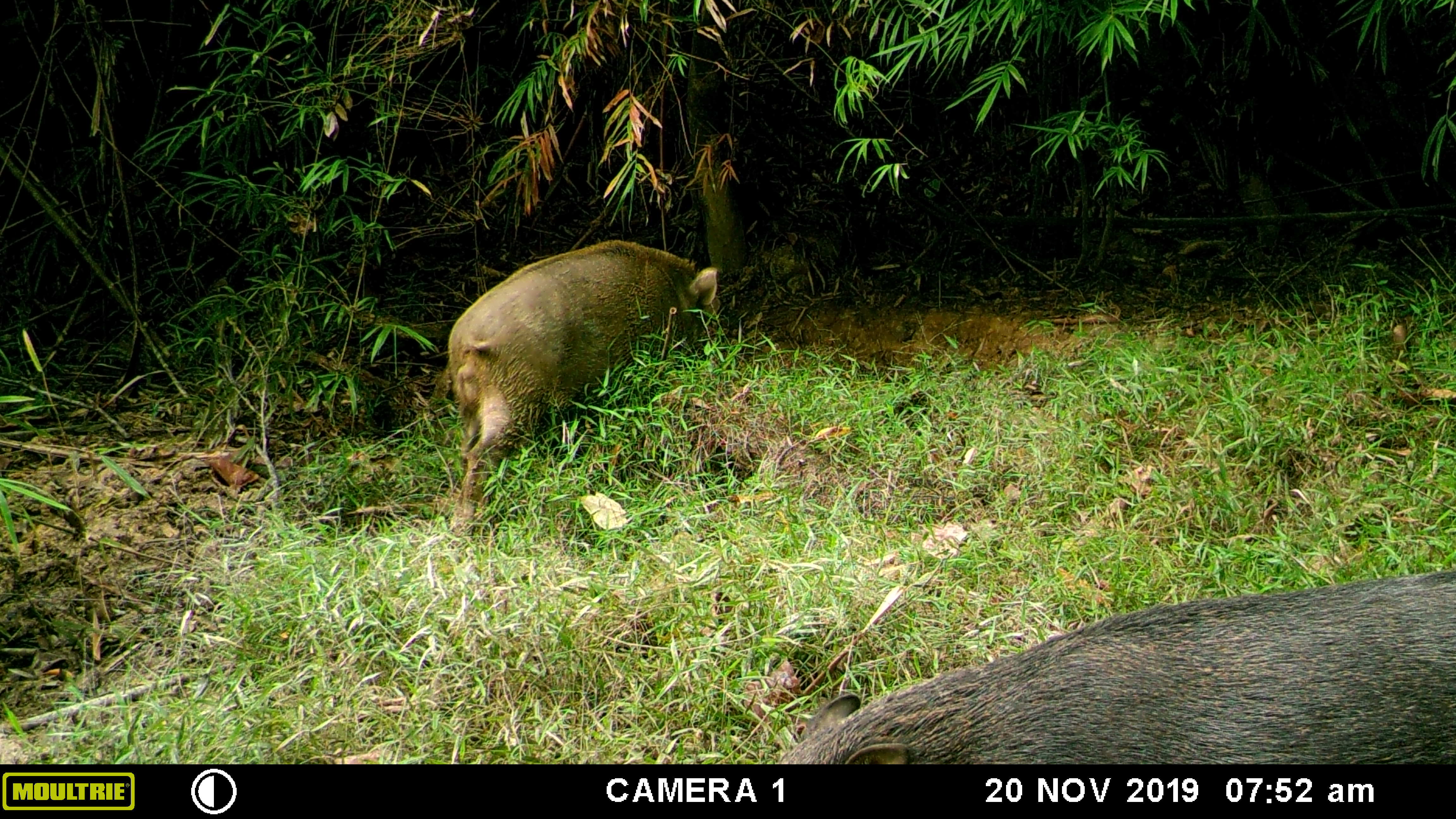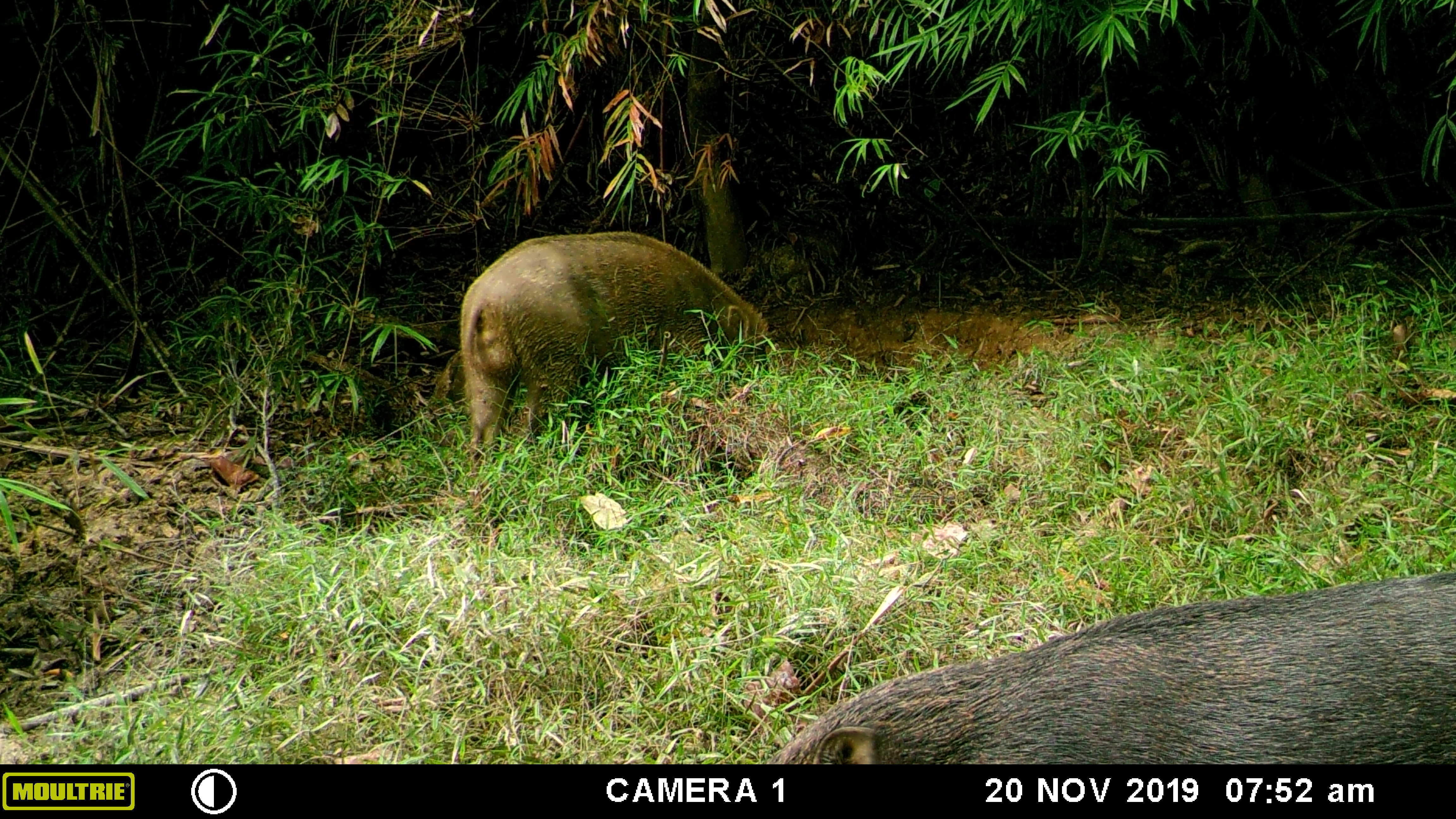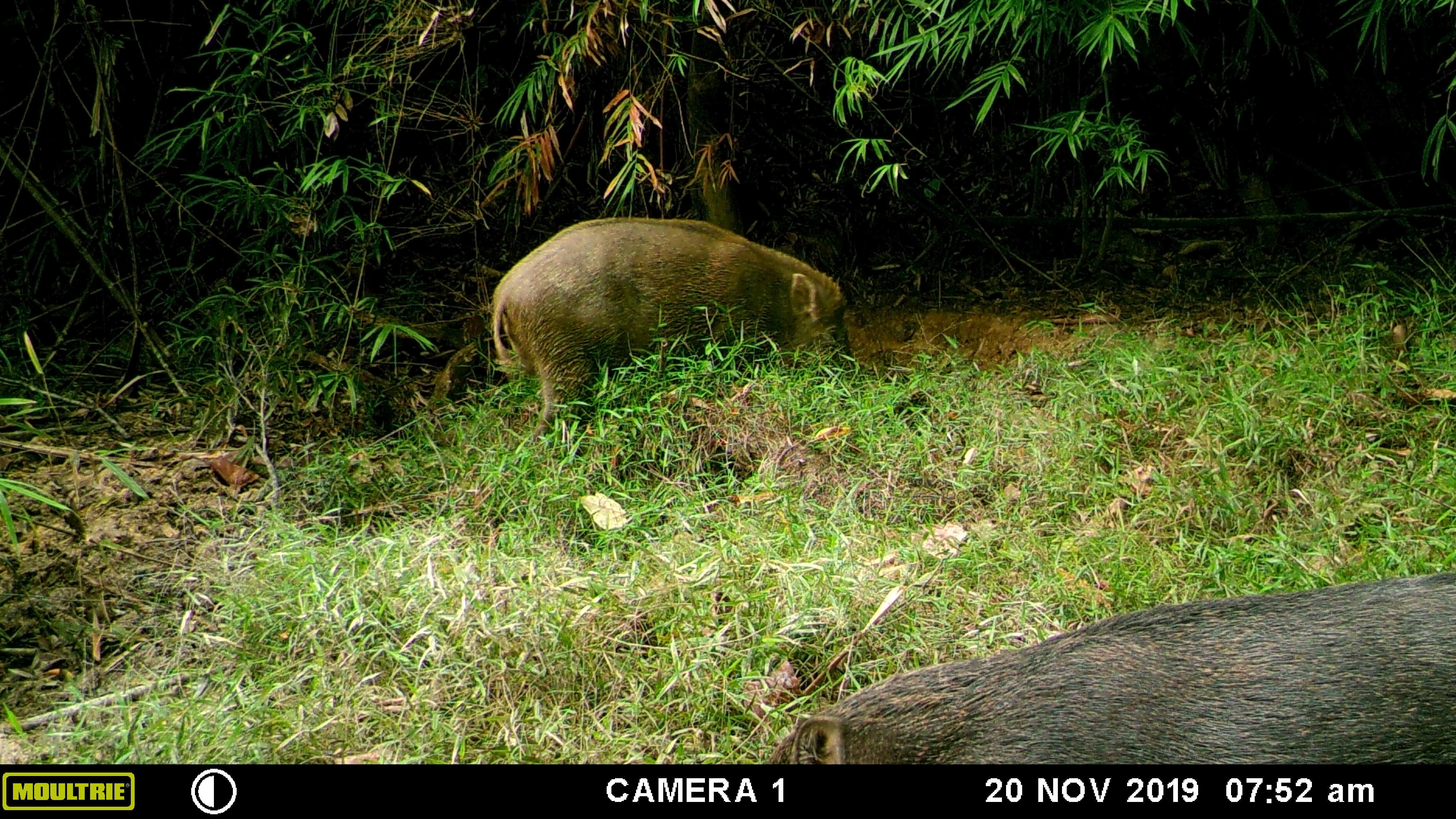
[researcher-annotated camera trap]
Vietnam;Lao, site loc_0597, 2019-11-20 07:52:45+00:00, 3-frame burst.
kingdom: Animalia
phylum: Chordata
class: Mammalia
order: Artiodactyla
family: Suidae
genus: Sus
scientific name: Sus scrofa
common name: eurasian wild pig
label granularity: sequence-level